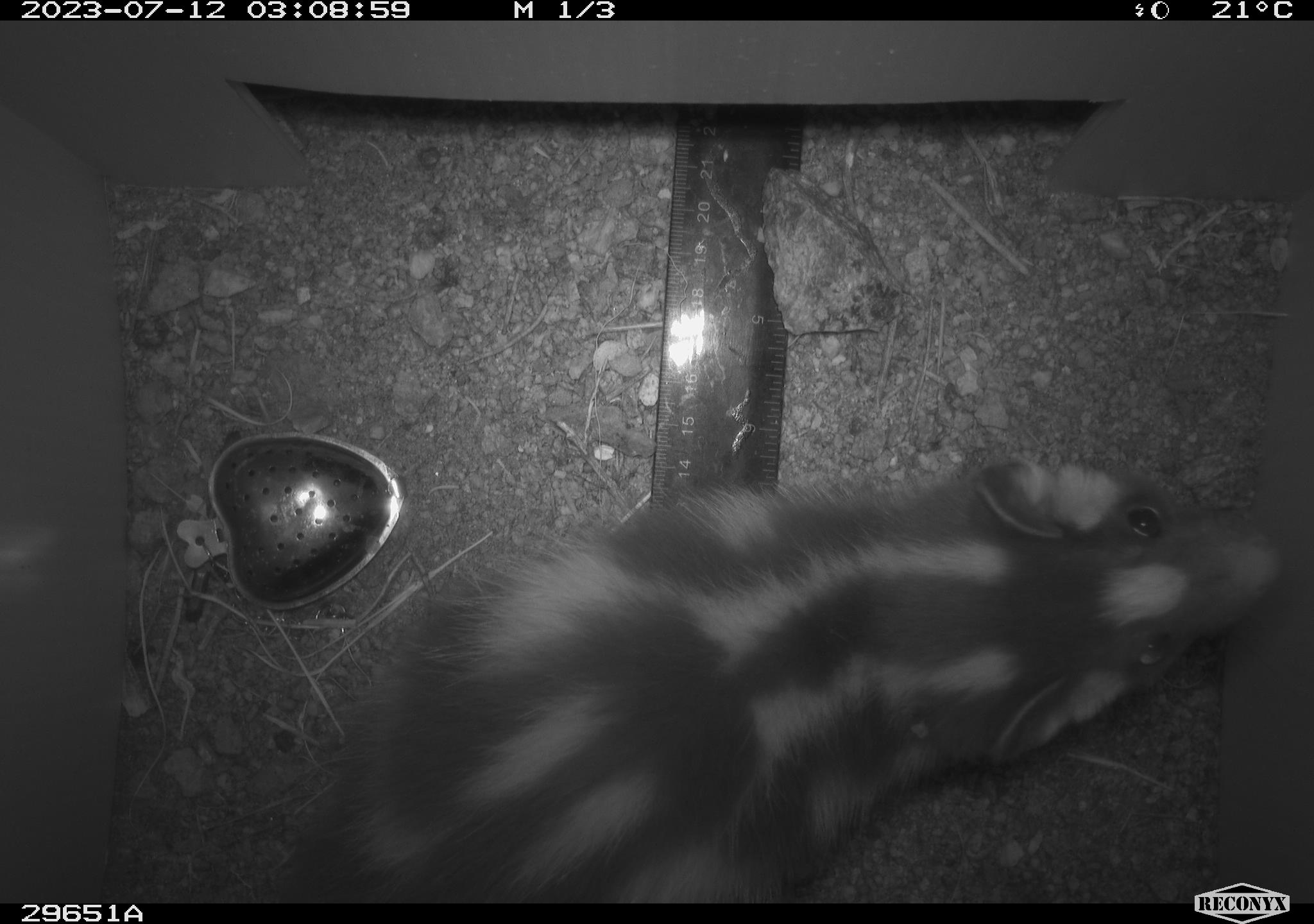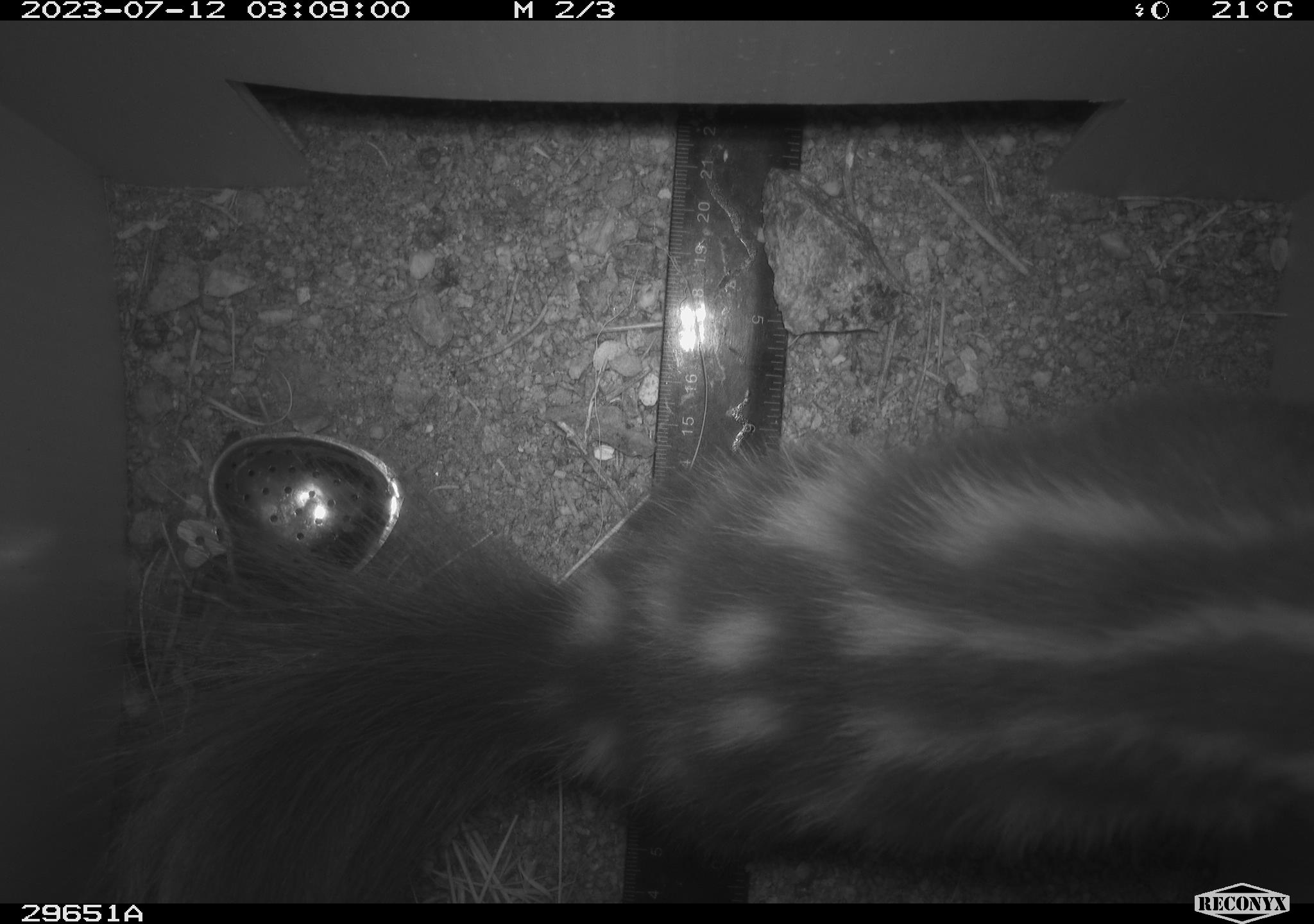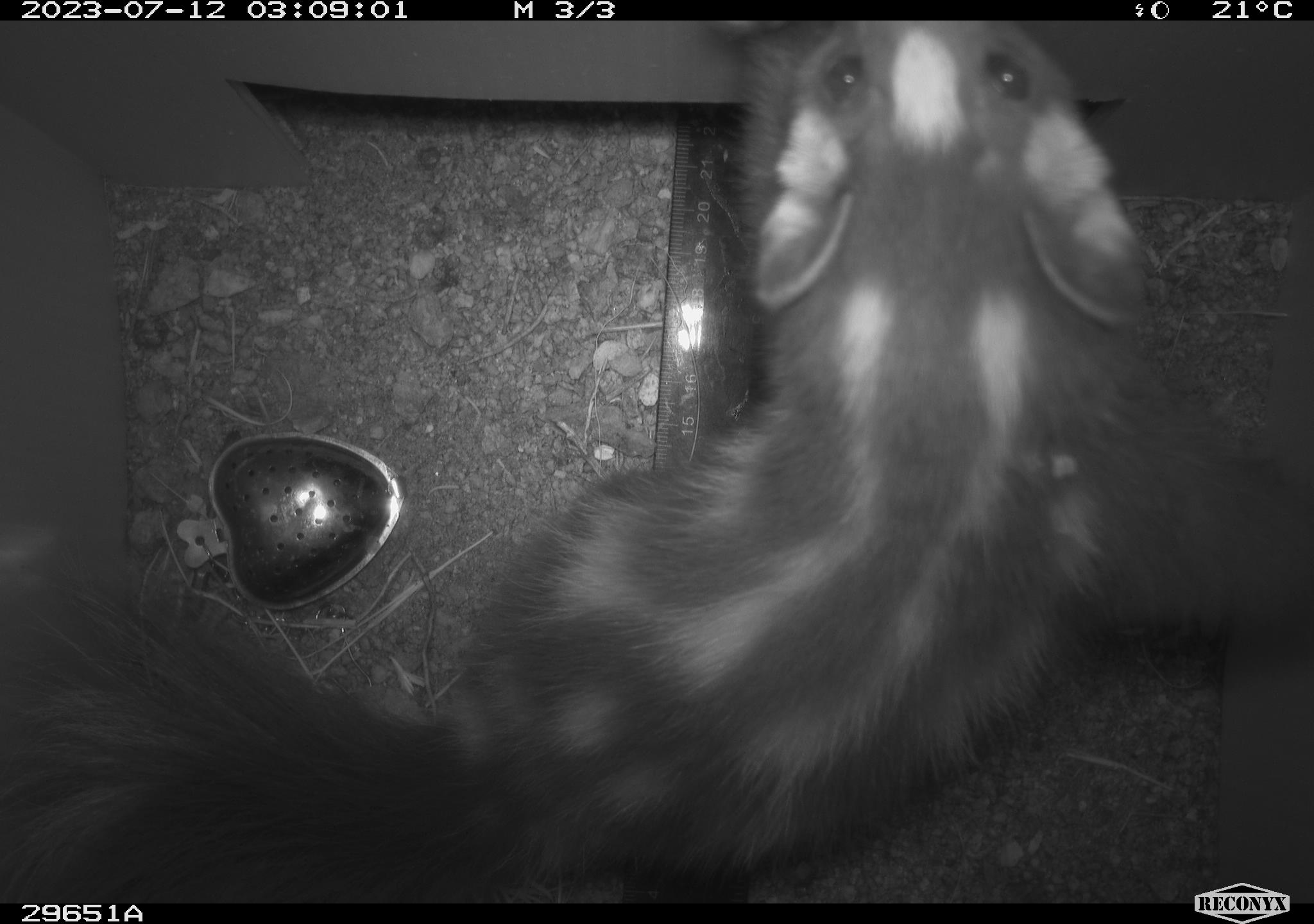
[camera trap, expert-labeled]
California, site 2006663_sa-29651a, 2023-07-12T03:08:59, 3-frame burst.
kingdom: Animalia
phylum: Chordata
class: Mammalia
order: Carnivora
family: Mephitidae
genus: Spilogale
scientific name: Spilogale gracilis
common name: western spotted skunk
Western spotted skunk (Spilogale gracilis).